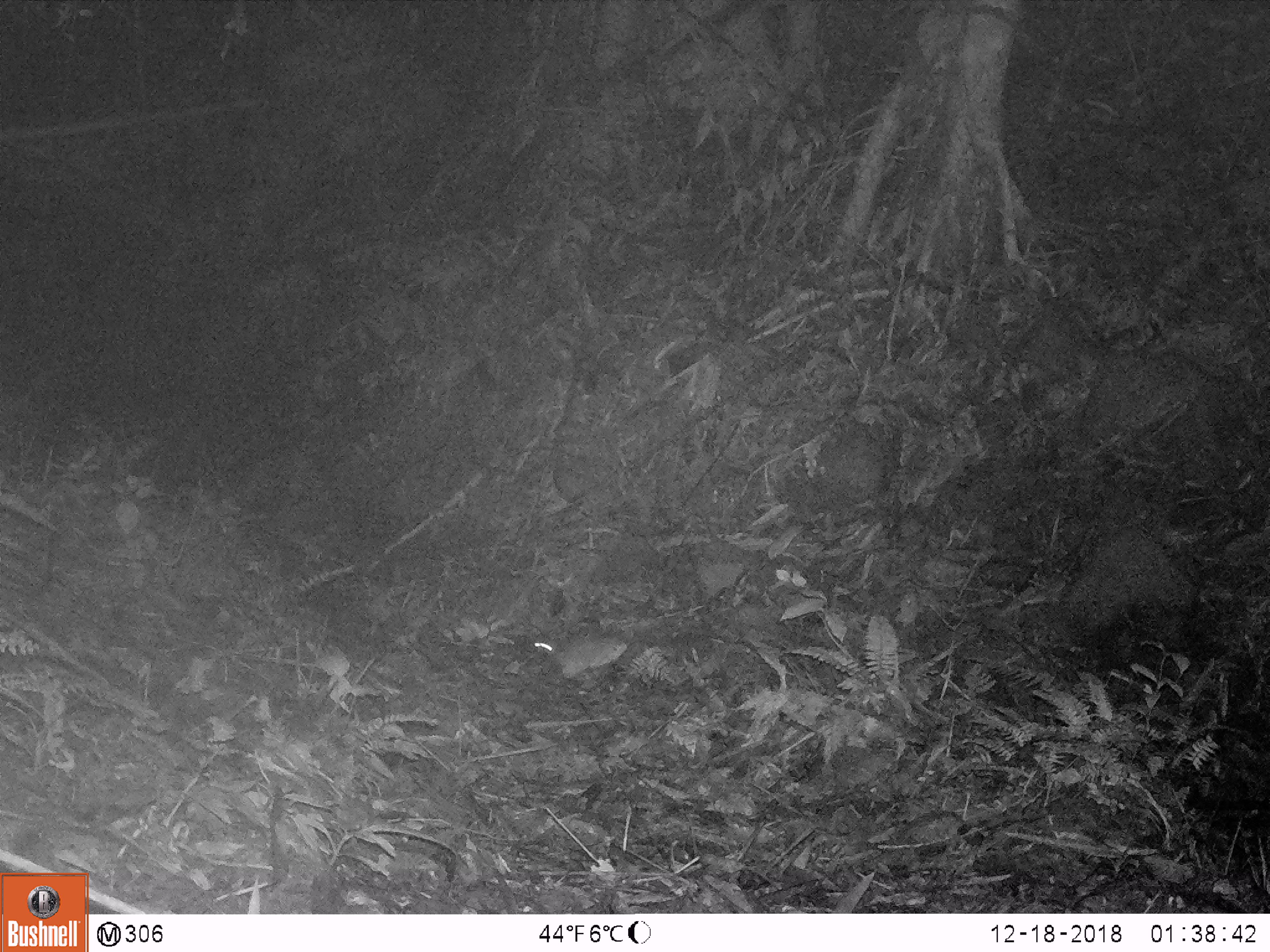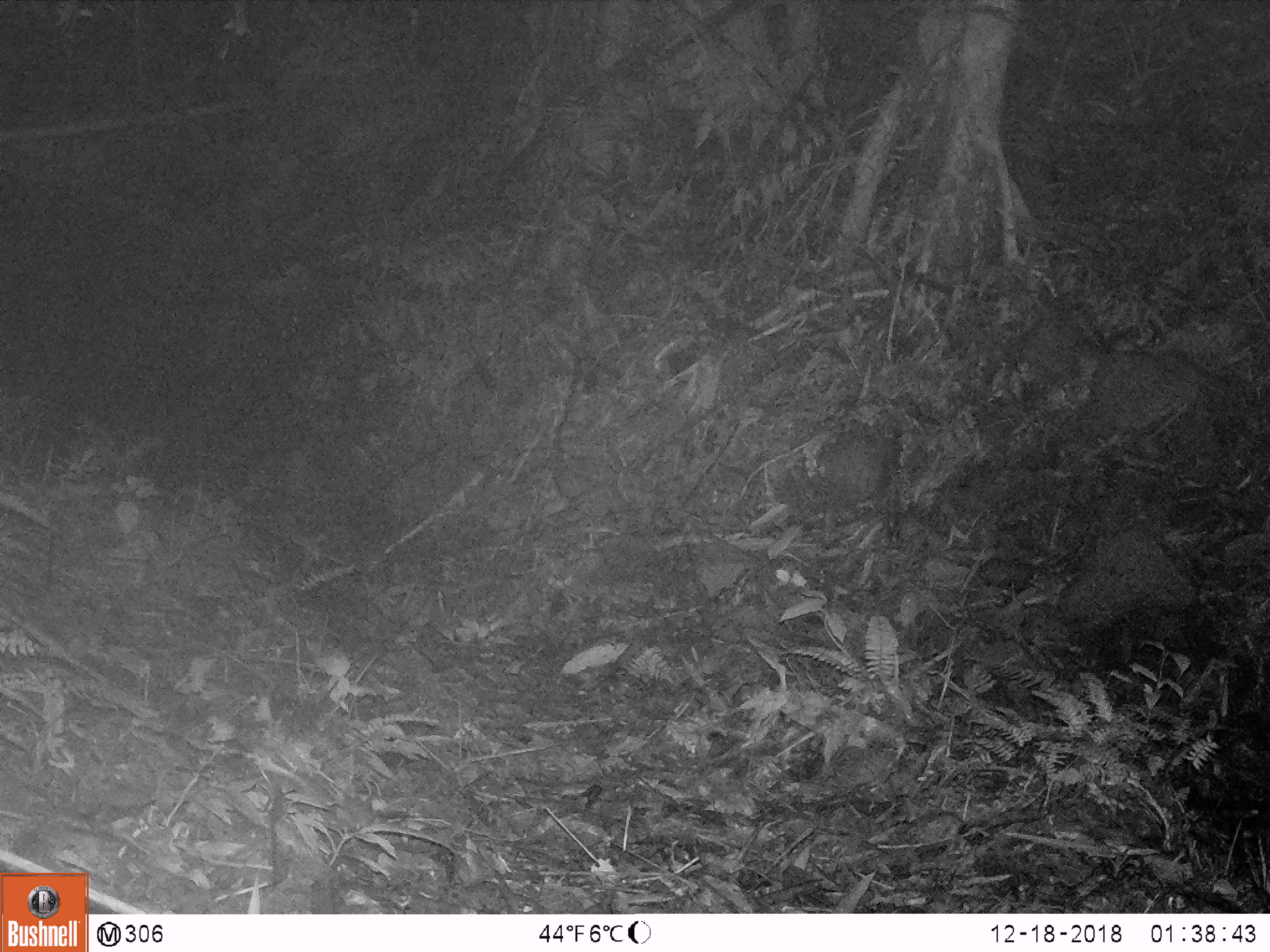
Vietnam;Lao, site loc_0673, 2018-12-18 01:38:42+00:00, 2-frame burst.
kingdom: Animalia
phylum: Chordata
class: Mammalia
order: Rodentia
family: Muridae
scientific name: Muridae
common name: old-world mice and rats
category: unidentified murid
Unidentified murid (old-world mice and rats) (Muridae). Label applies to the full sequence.